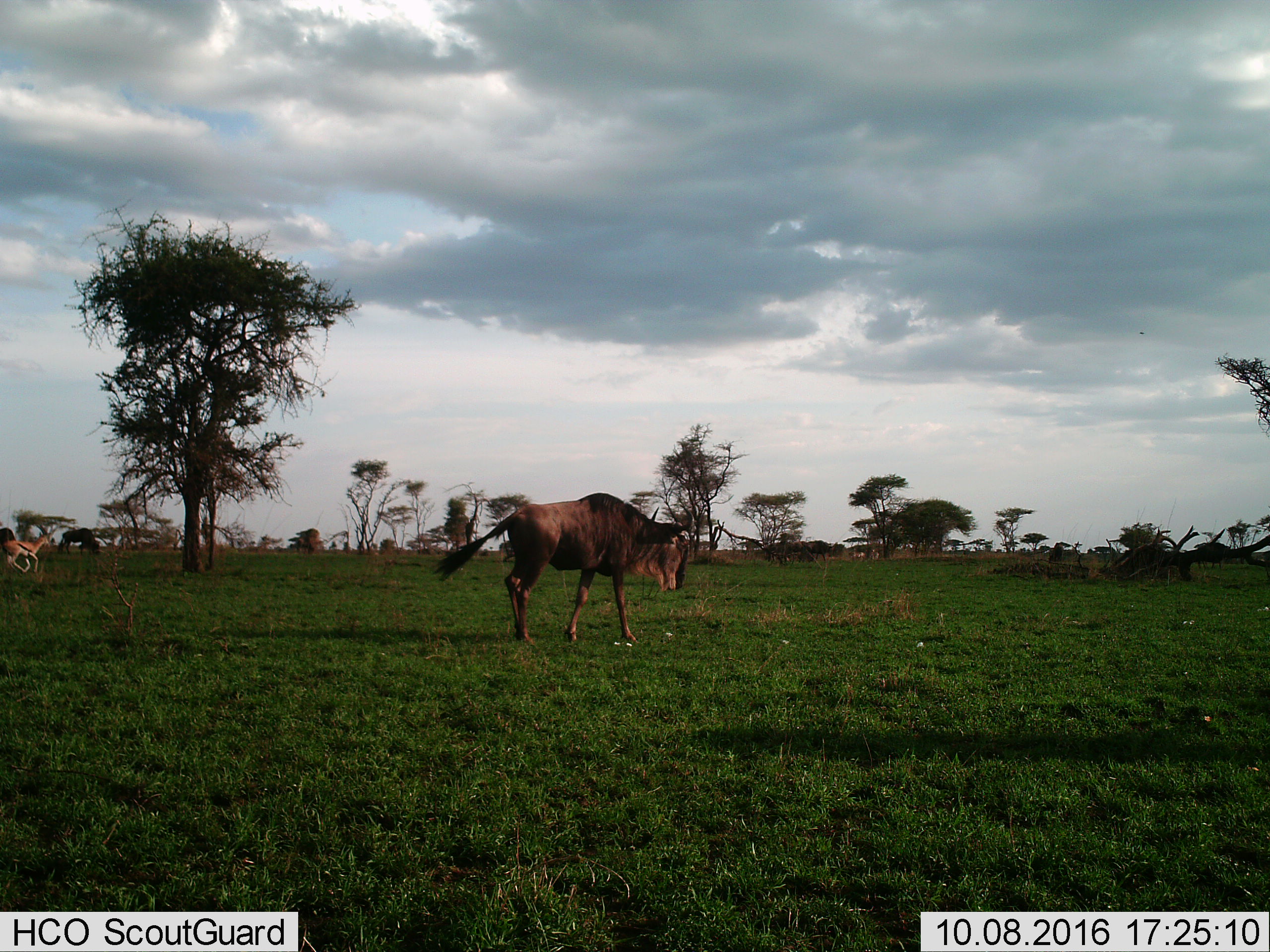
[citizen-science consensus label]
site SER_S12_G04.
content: unidentified animal